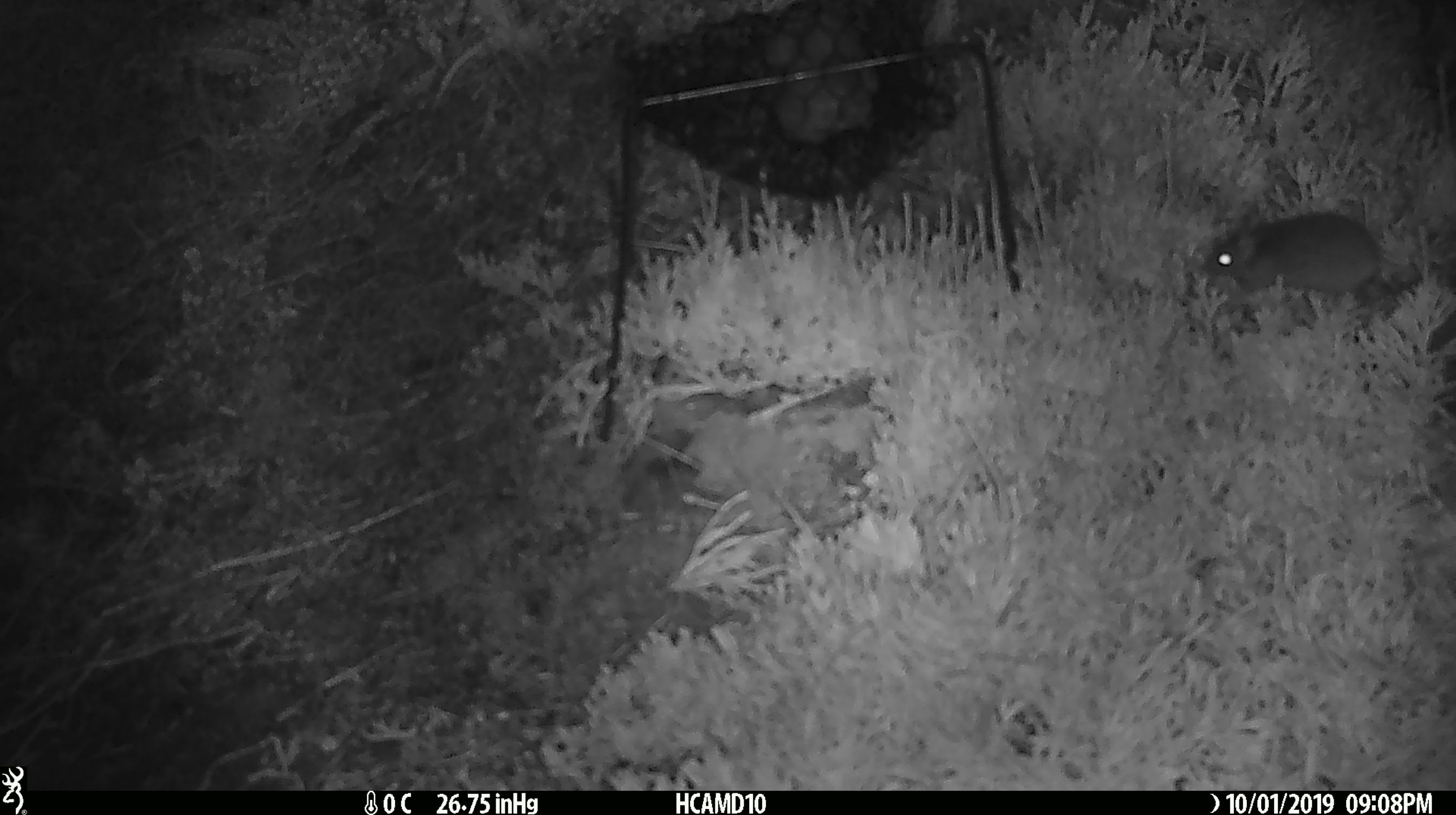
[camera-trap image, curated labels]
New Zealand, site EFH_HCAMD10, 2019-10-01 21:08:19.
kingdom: Animalia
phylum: Chordata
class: Mammalia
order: Rodentia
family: Muridae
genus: Mus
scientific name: Mus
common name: mouse